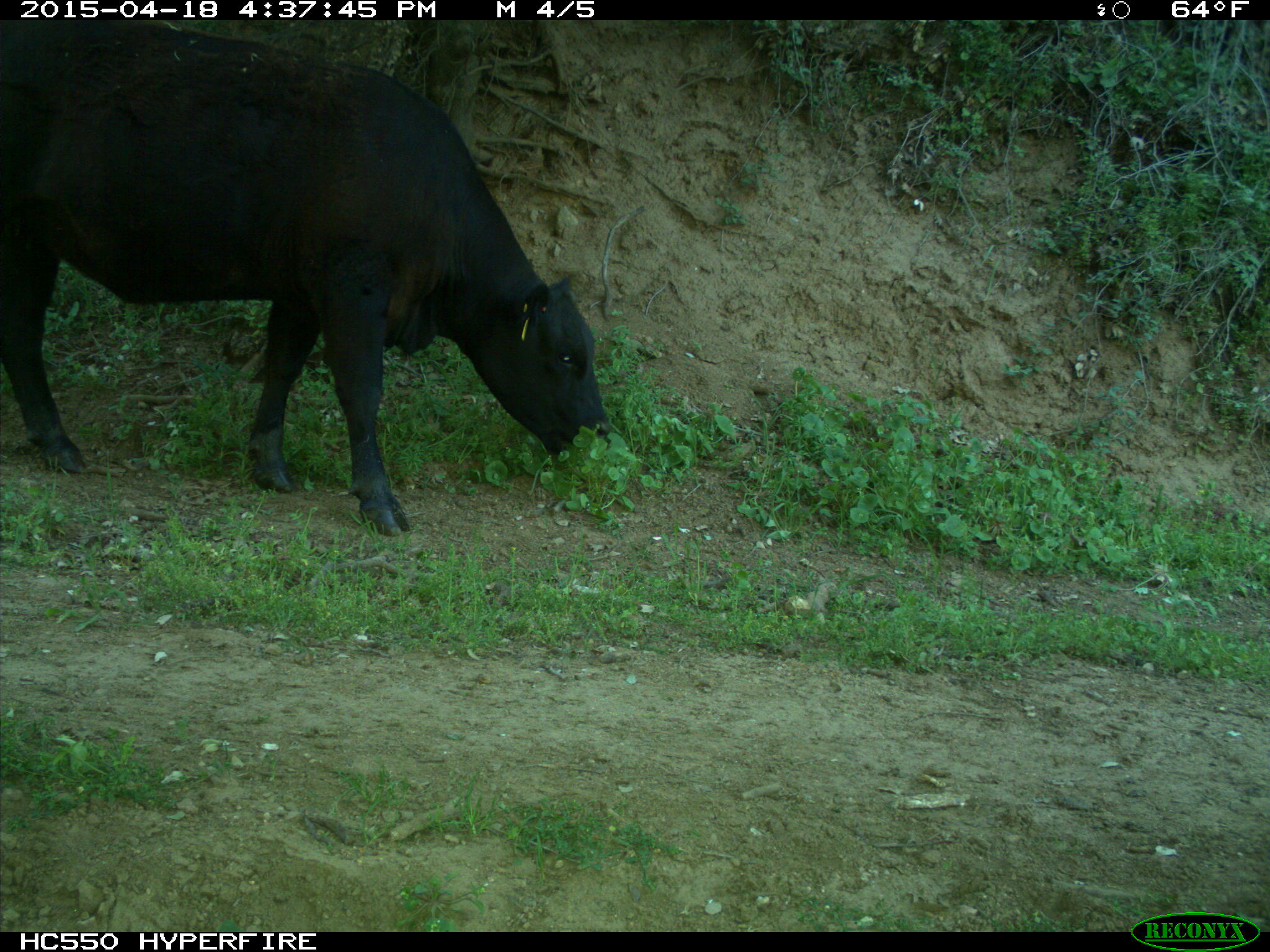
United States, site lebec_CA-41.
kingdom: Animalia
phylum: Chordata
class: Mammalia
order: Artiodactyla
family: Bovidae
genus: Bos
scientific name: Bos taurus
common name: domestic cow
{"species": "Bos taurus (domestic cow)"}